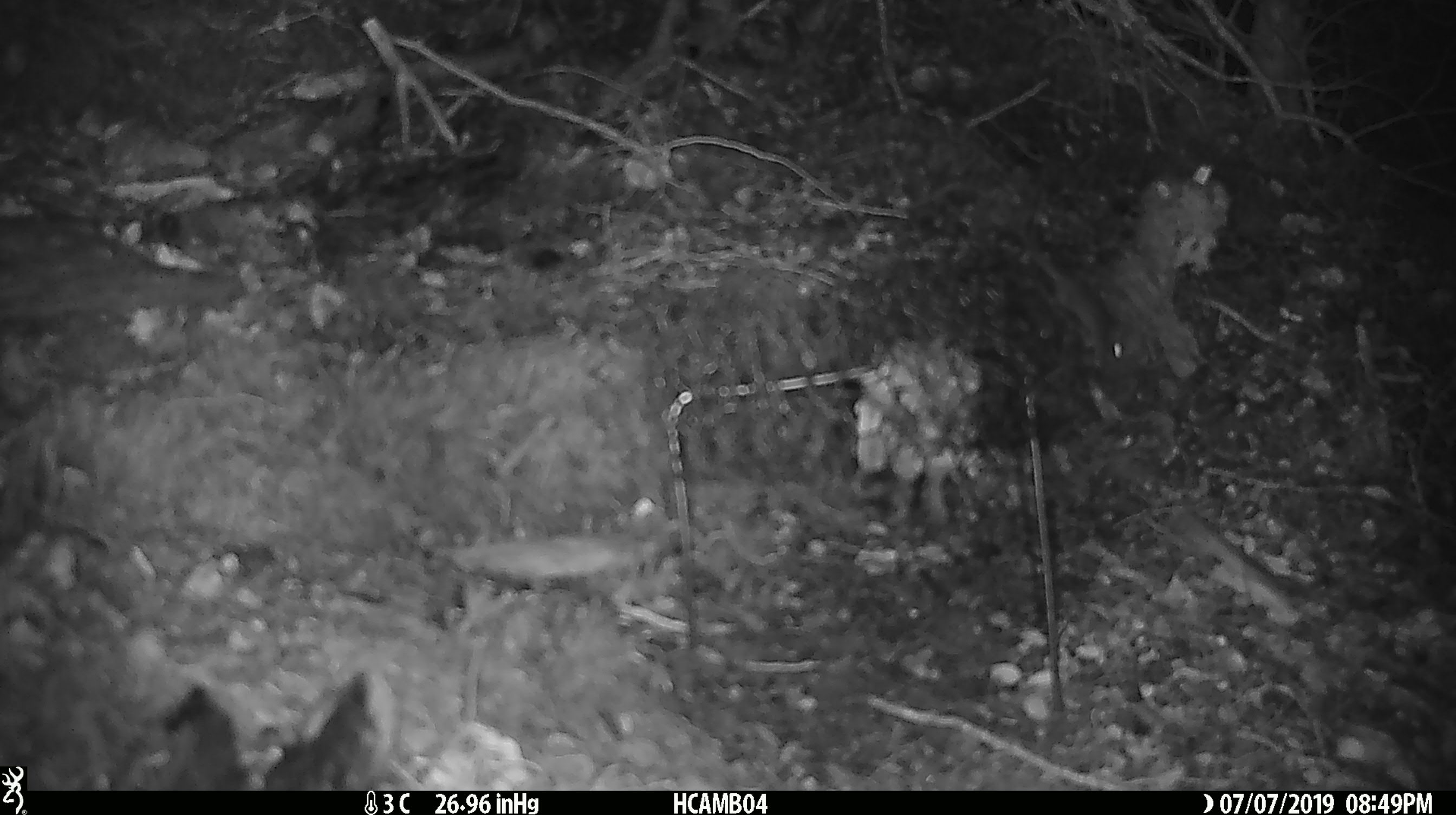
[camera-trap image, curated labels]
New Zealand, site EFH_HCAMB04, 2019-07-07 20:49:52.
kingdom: Animalia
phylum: Chordata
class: Mammalia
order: Rodentia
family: Muridae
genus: Mus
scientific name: Mus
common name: mouse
Mouse (Mus).